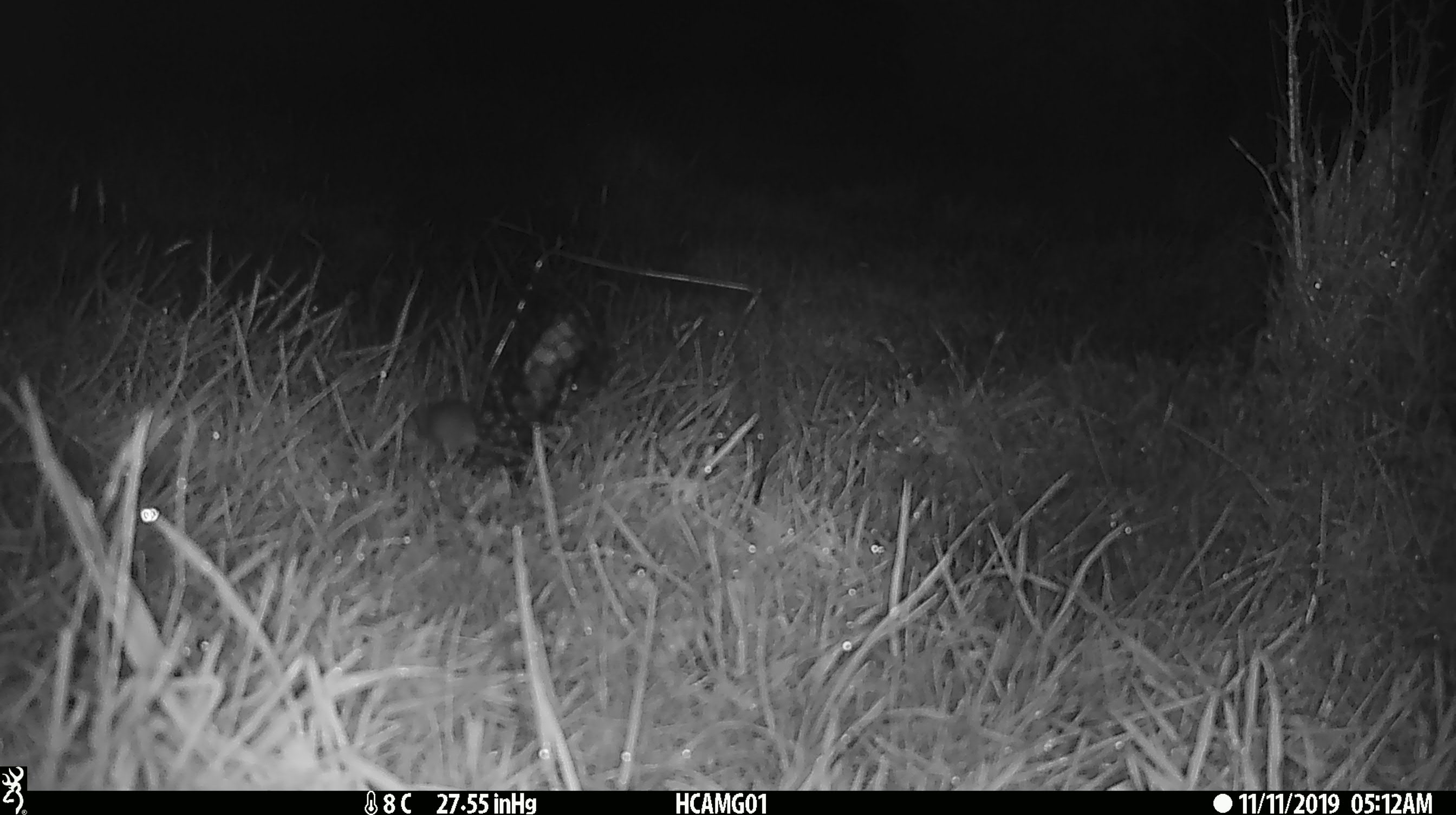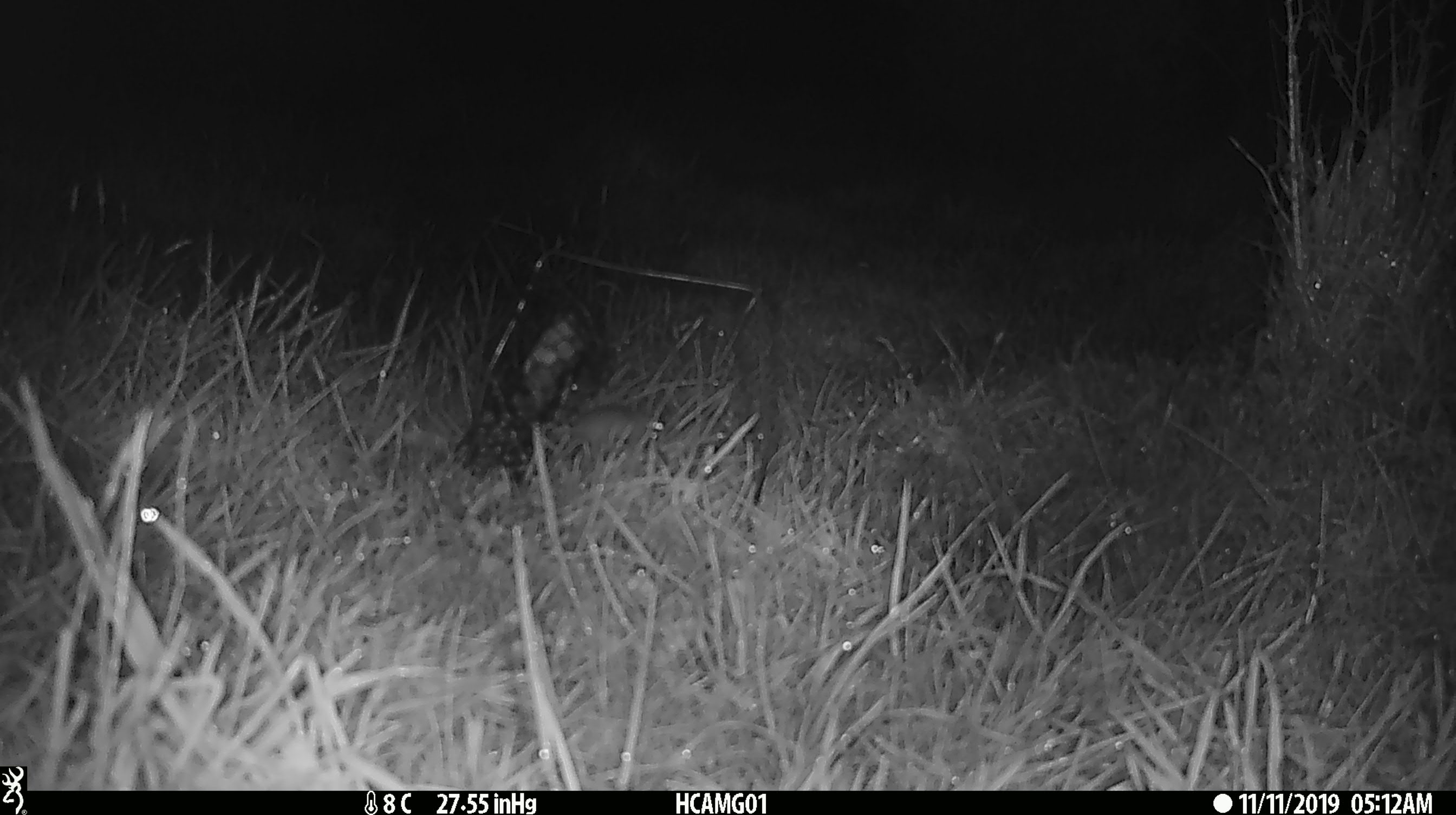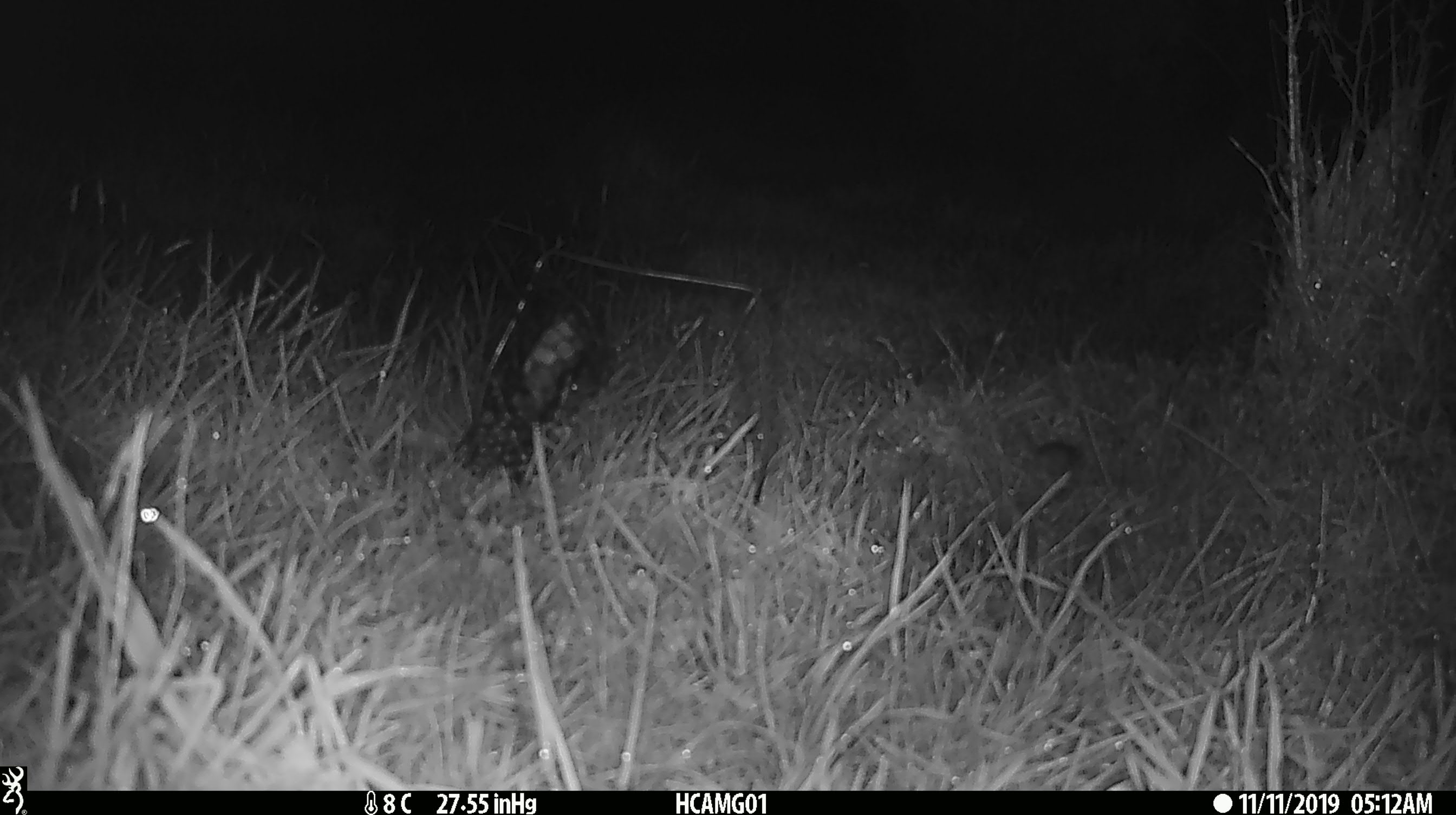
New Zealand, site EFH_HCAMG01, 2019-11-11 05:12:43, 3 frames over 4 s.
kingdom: Animalia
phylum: Chordata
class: Mammalia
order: Rodentia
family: Muridae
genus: Mus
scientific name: Mus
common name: mouse